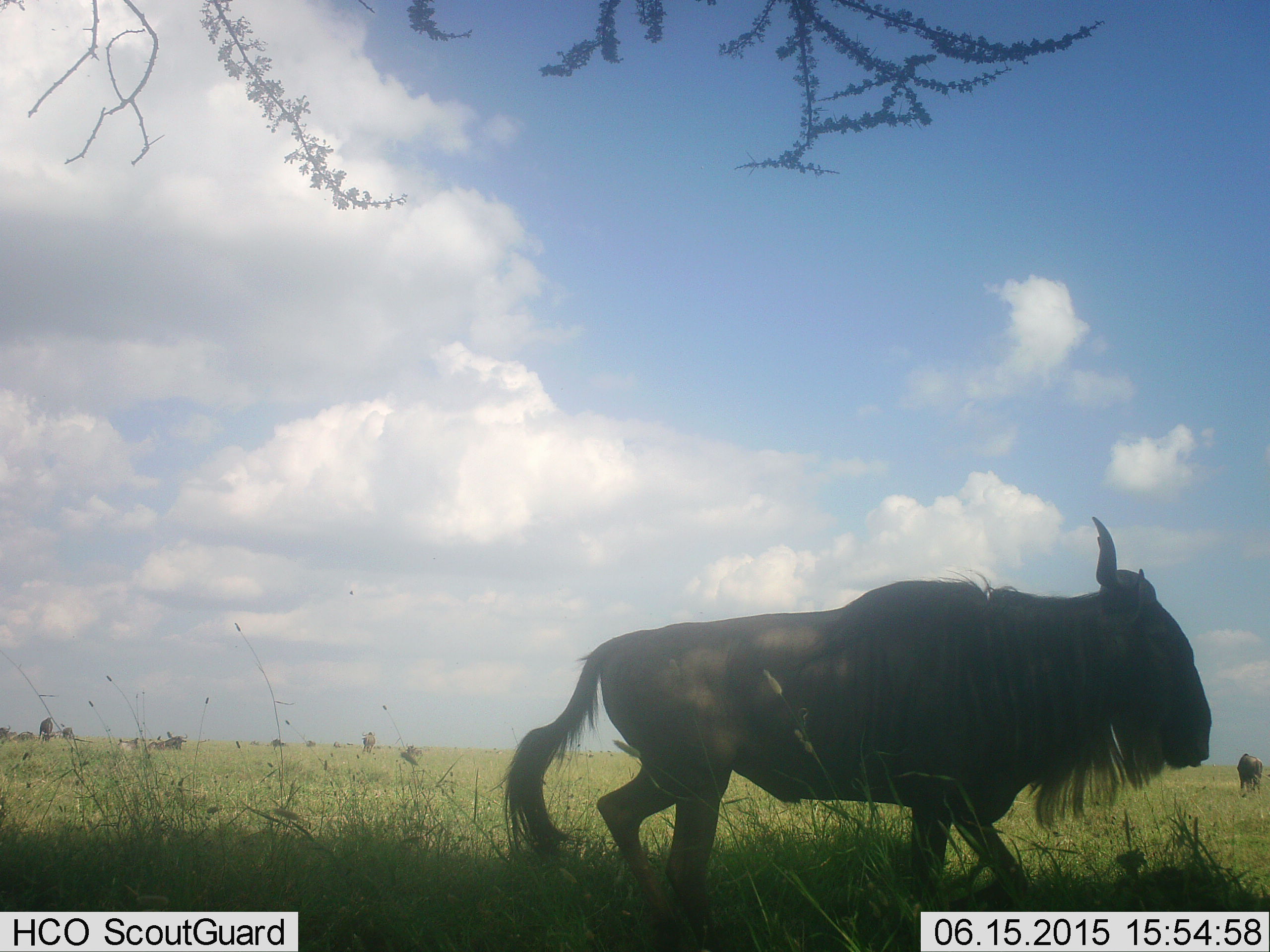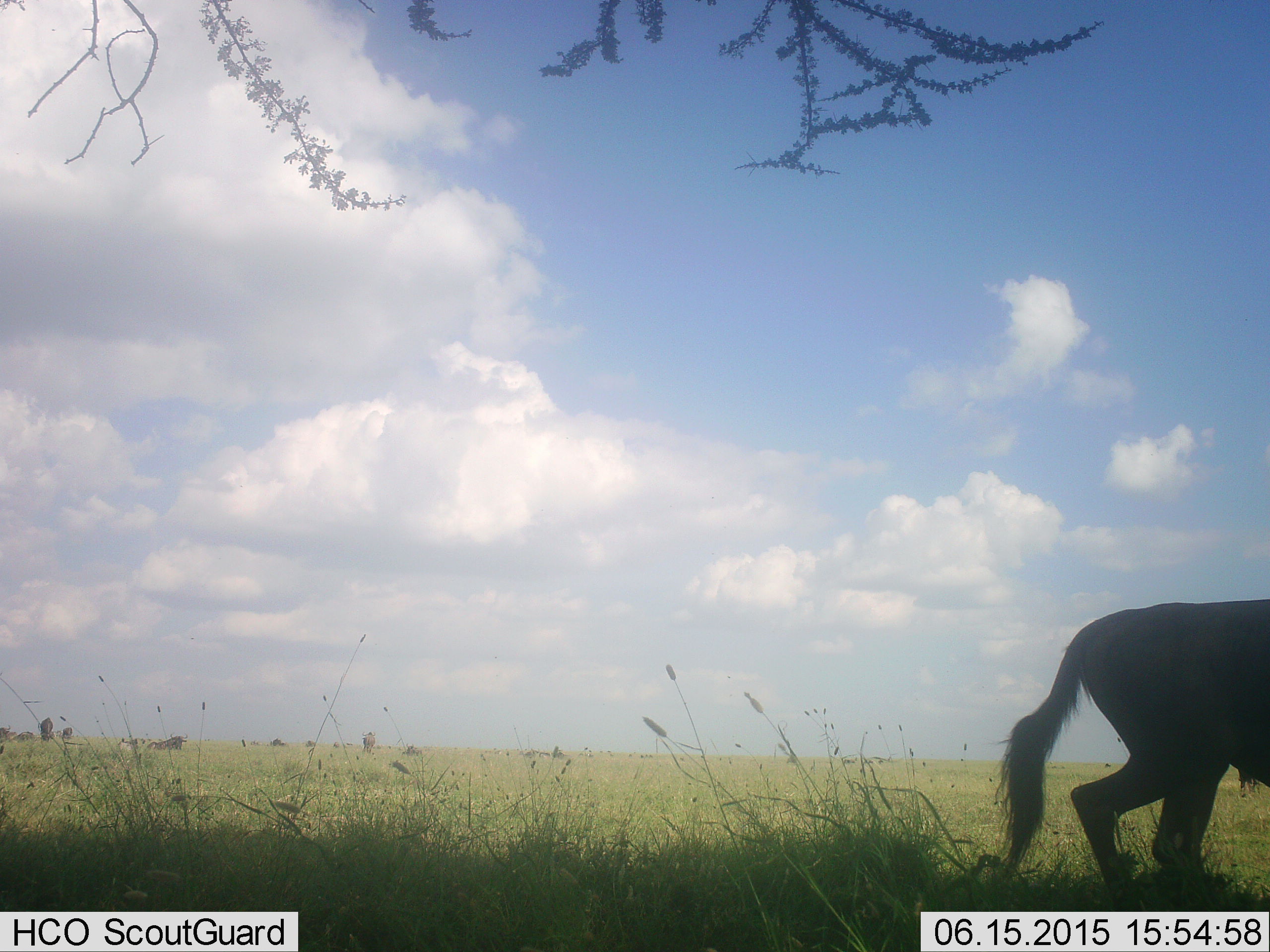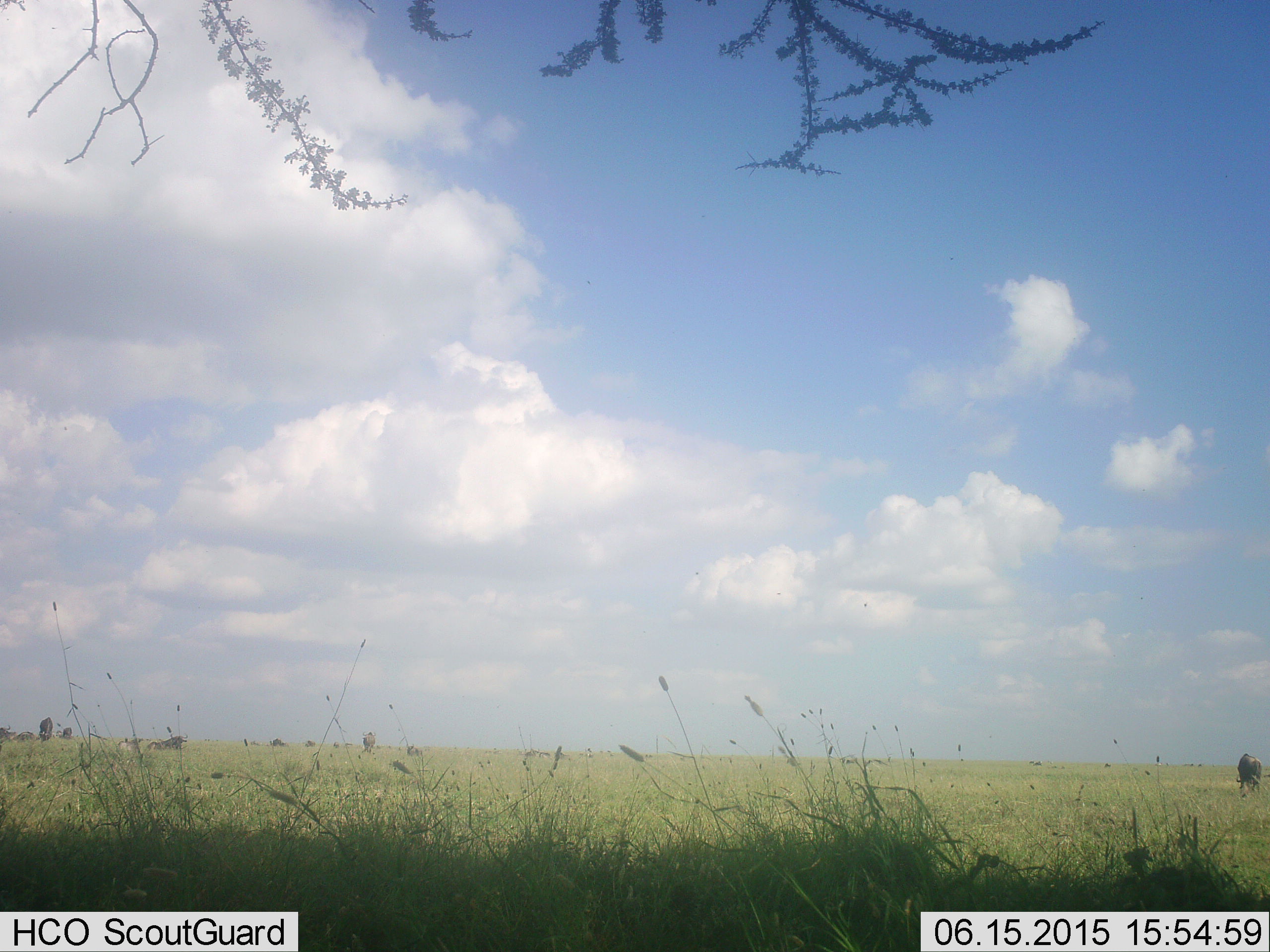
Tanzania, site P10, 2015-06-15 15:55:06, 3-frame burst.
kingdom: Animalia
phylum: Chordata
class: Mammalia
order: Artiodactyla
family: Bovidae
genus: Connochaetes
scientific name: Connochaetes taurinus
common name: blue wildebeest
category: wildebeest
Wildebeest (blue wildebeest) (Connochaetes taurinus), count 5. Behavior (volunteer vote fractions): standing 50%, resting 50%, moving 100%, interacting 0%. Young present (vote fraction): 0%. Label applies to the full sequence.